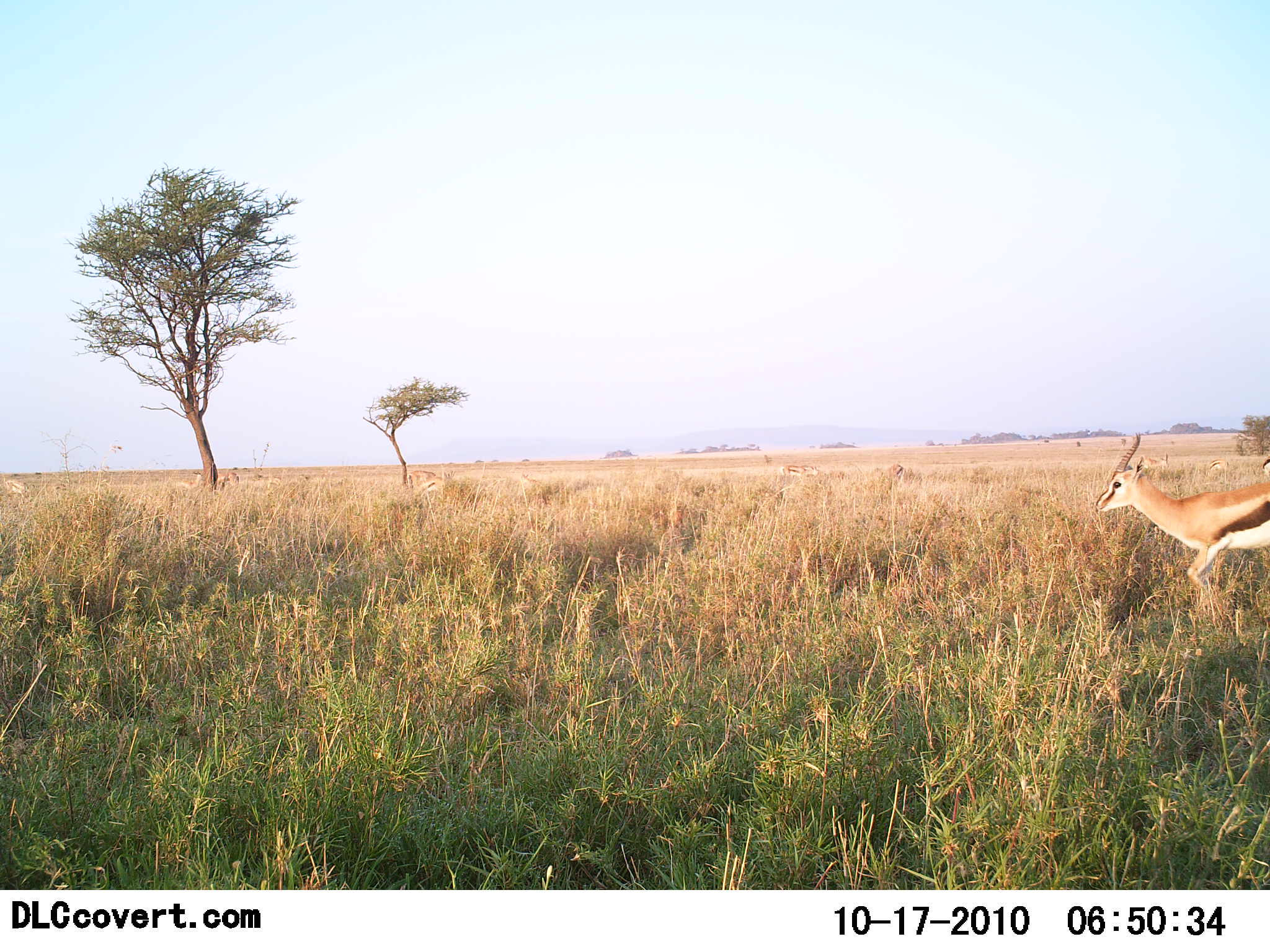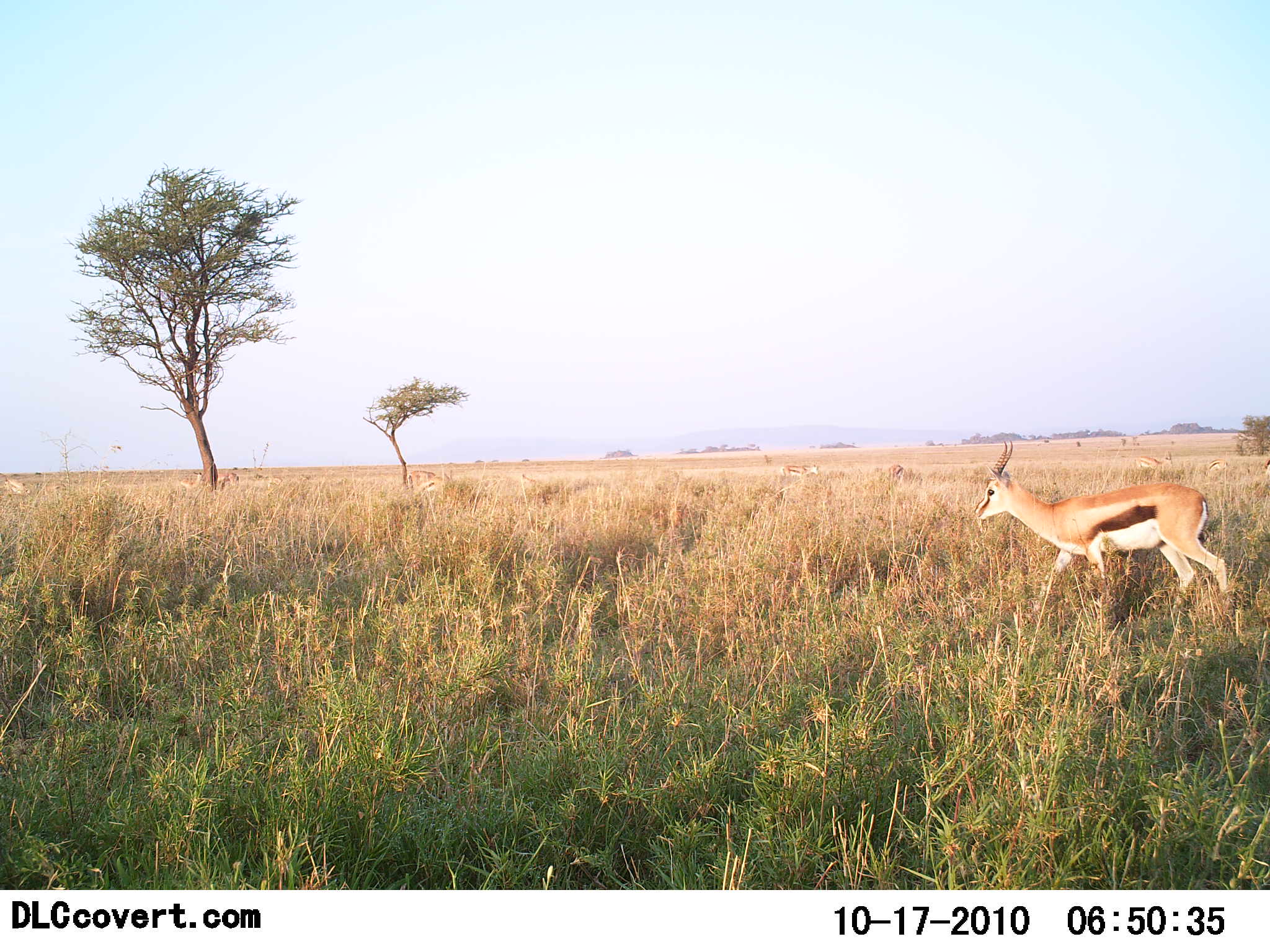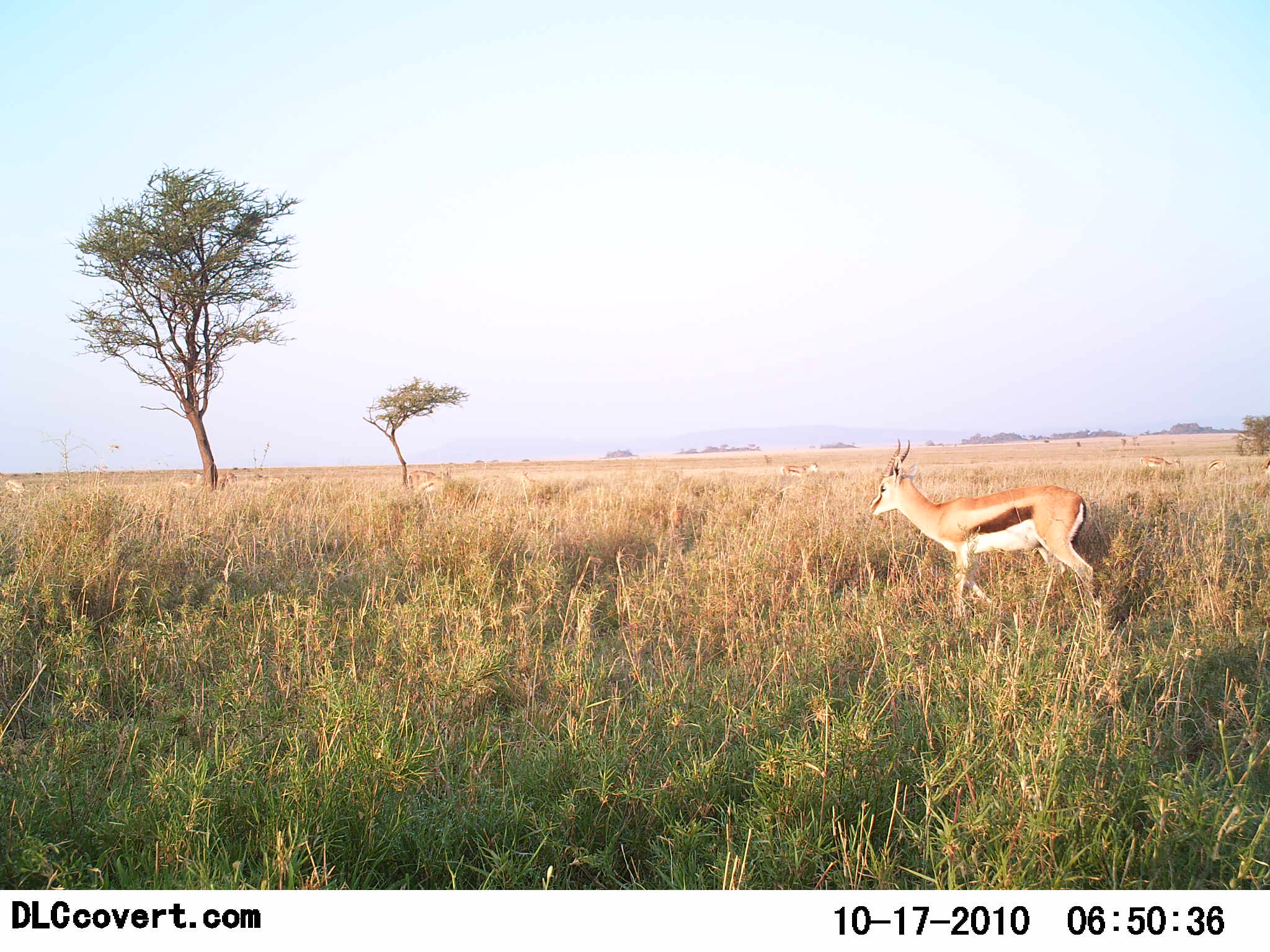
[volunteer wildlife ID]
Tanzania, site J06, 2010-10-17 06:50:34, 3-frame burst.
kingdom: Animalia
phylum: Chordata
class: Mammalia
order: Artiodactyla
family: Bovidae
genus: Eudorcas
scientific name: Eudorcas thomsonii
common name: thomson's gazelle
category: gazellethomsons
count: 1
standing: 22%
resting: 6%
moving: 100%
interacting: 0%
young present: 0%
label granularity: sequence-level